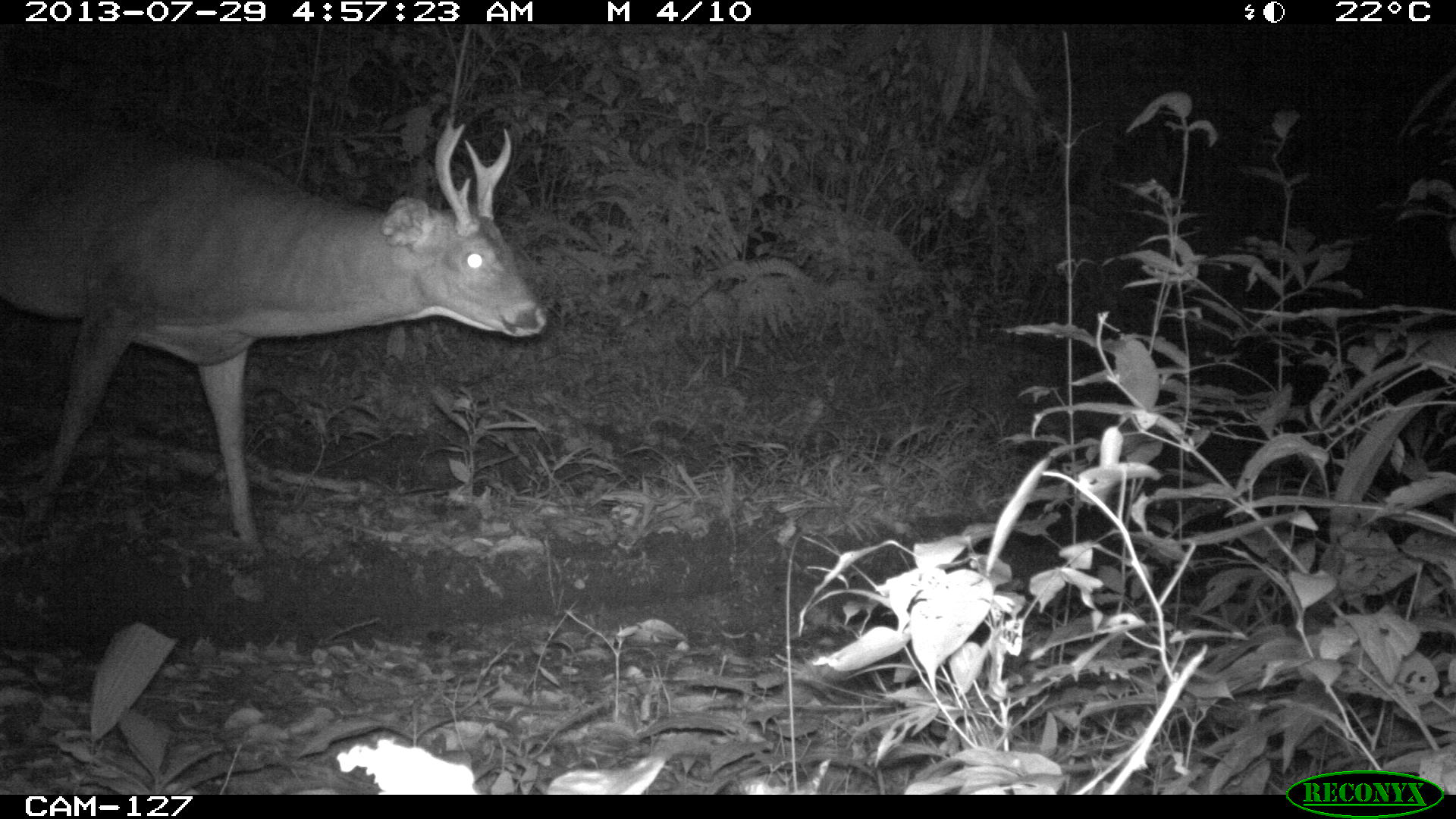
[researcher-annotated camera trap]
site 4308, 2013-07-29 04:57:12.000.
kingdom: Animalia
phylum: Chordata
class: Mammalia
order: Artiodactyla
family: Cervidae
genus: Odocoileus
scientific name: Odocoileus virginianus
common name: white-tailed deer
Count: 1.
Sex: male.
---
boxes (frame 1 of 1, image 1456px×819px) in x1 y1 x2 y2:
odocoileus virginianus: 0 90 544 546